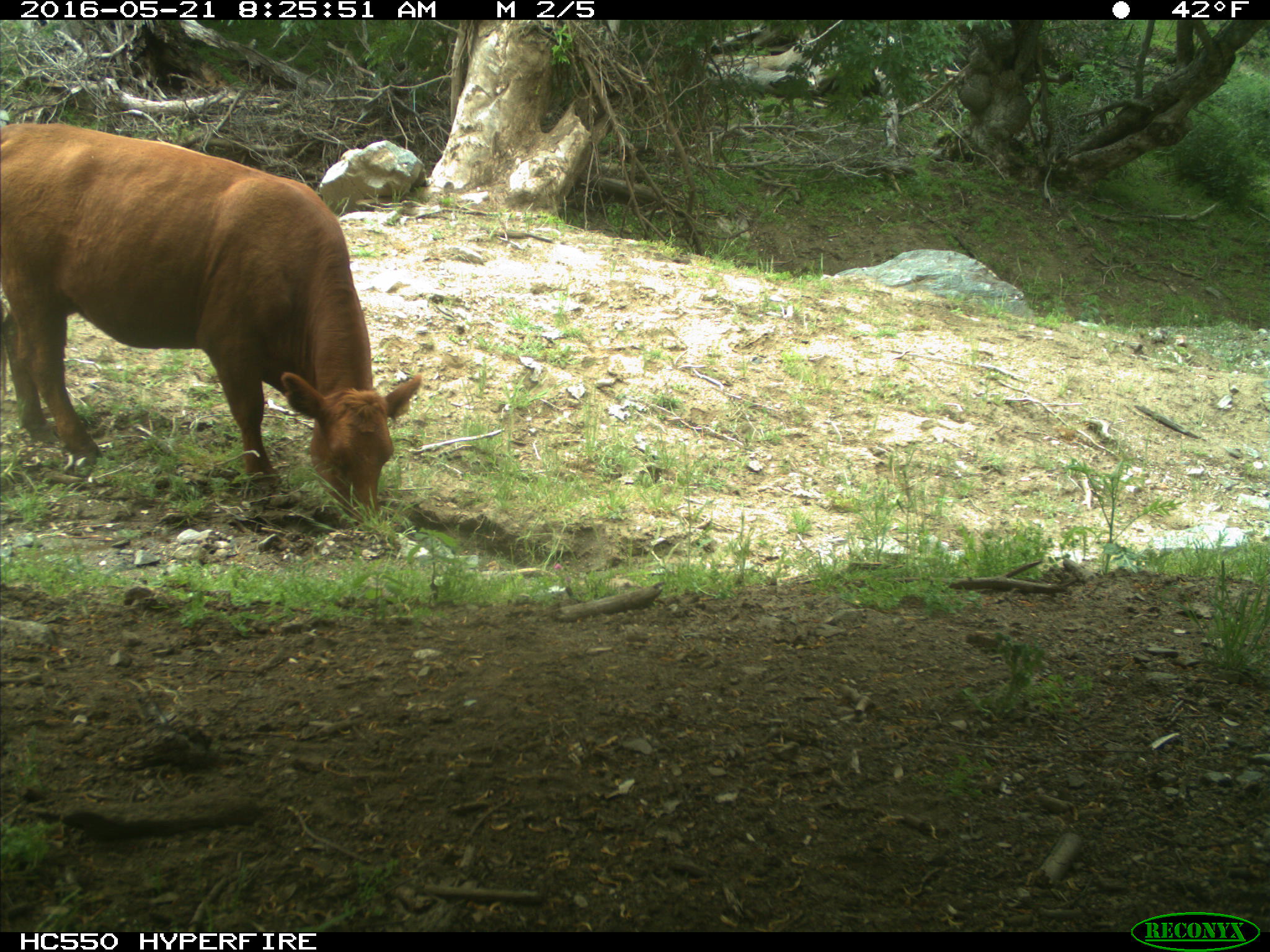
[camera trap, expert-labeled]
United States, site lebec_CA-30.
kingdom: Animalia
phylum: Chordata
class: Mammalia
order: Artiodactyla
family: Bovidae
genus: Bos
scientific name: Bos taurus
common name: domestic cow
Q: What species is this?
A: Bos taurus (domestic cow).